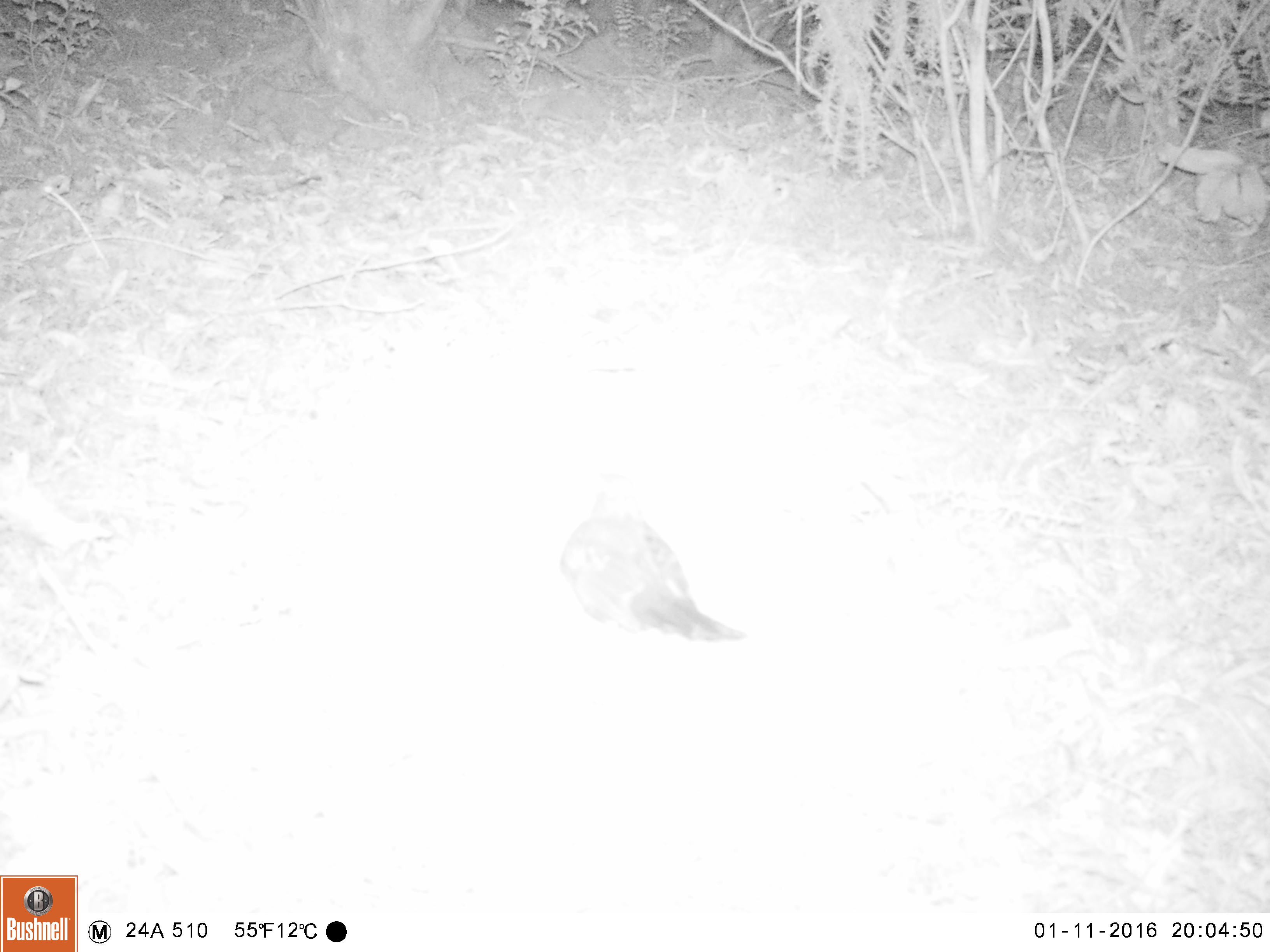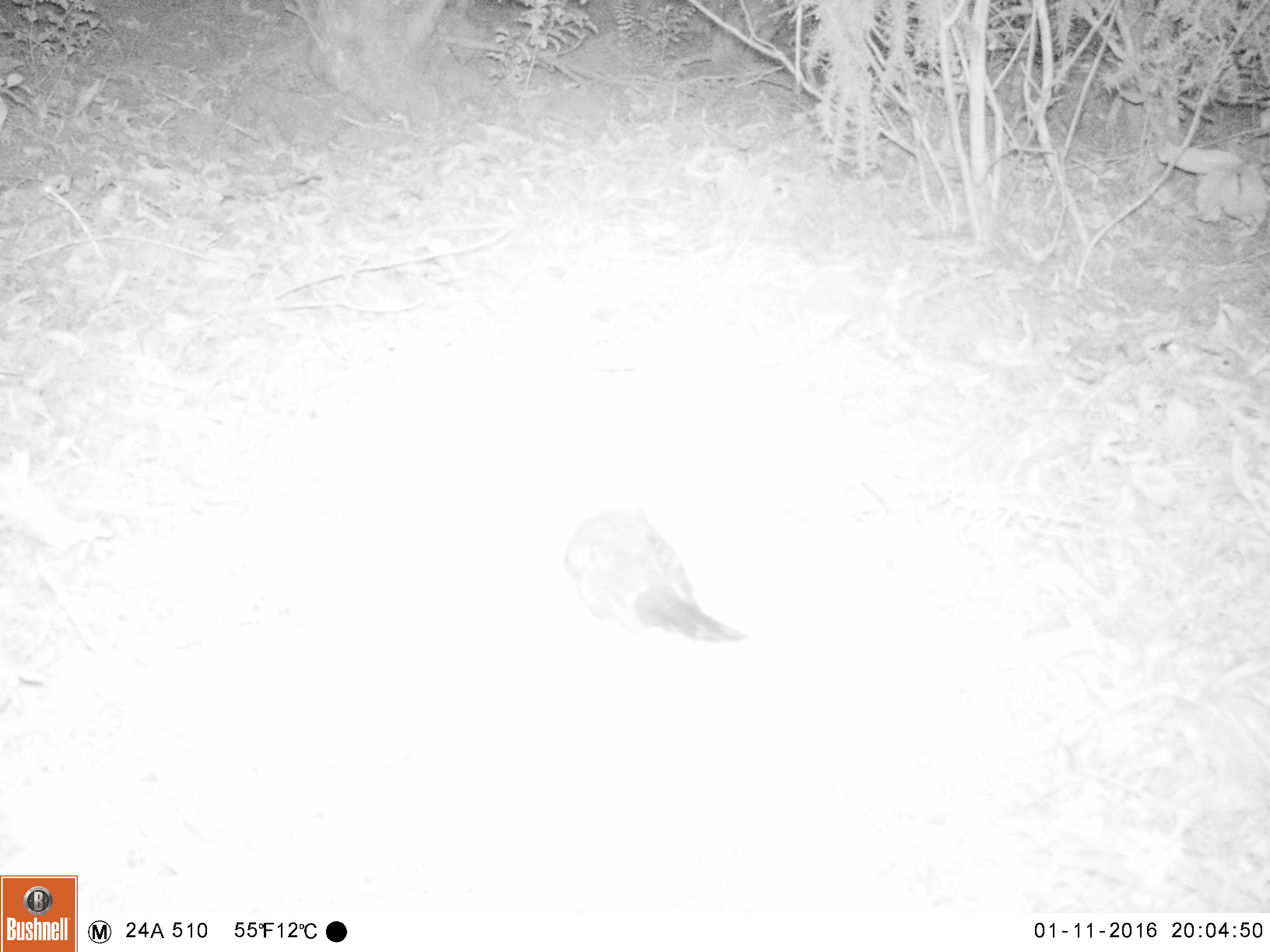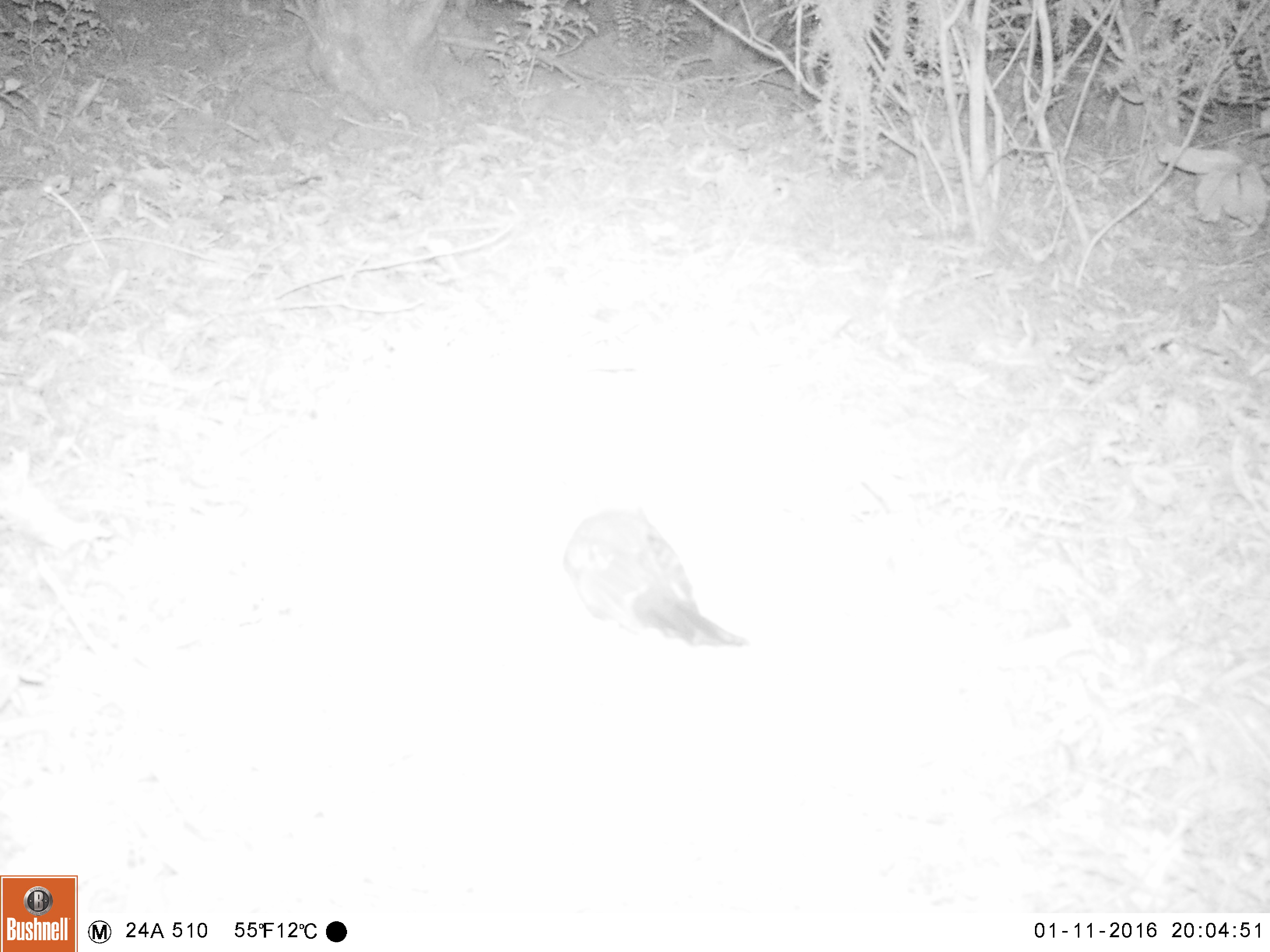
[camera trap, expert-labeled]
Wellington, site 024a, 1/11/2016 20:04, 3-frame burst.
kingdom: Animalia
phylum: Chordata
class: Aves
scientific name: Aves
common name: bird